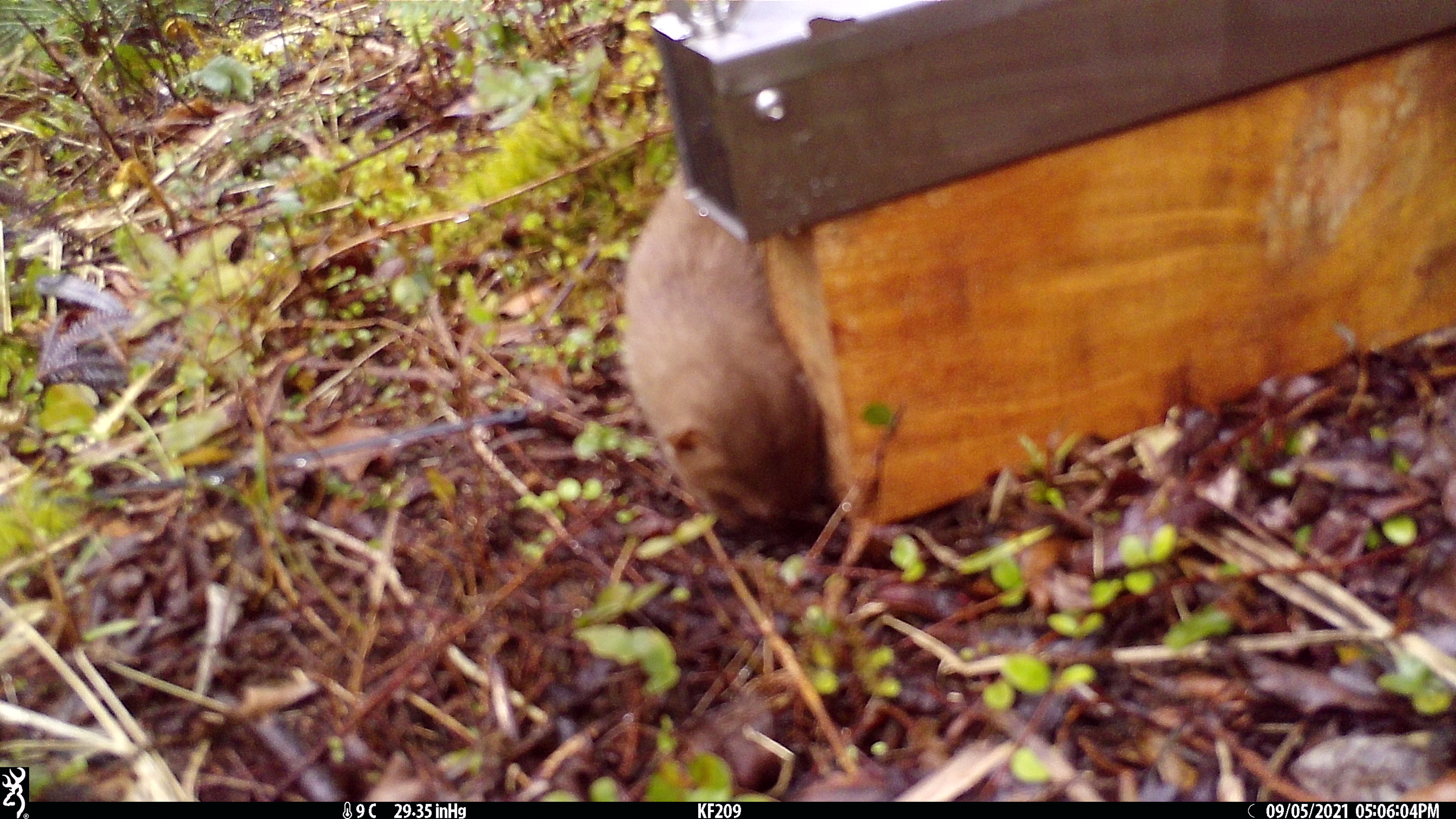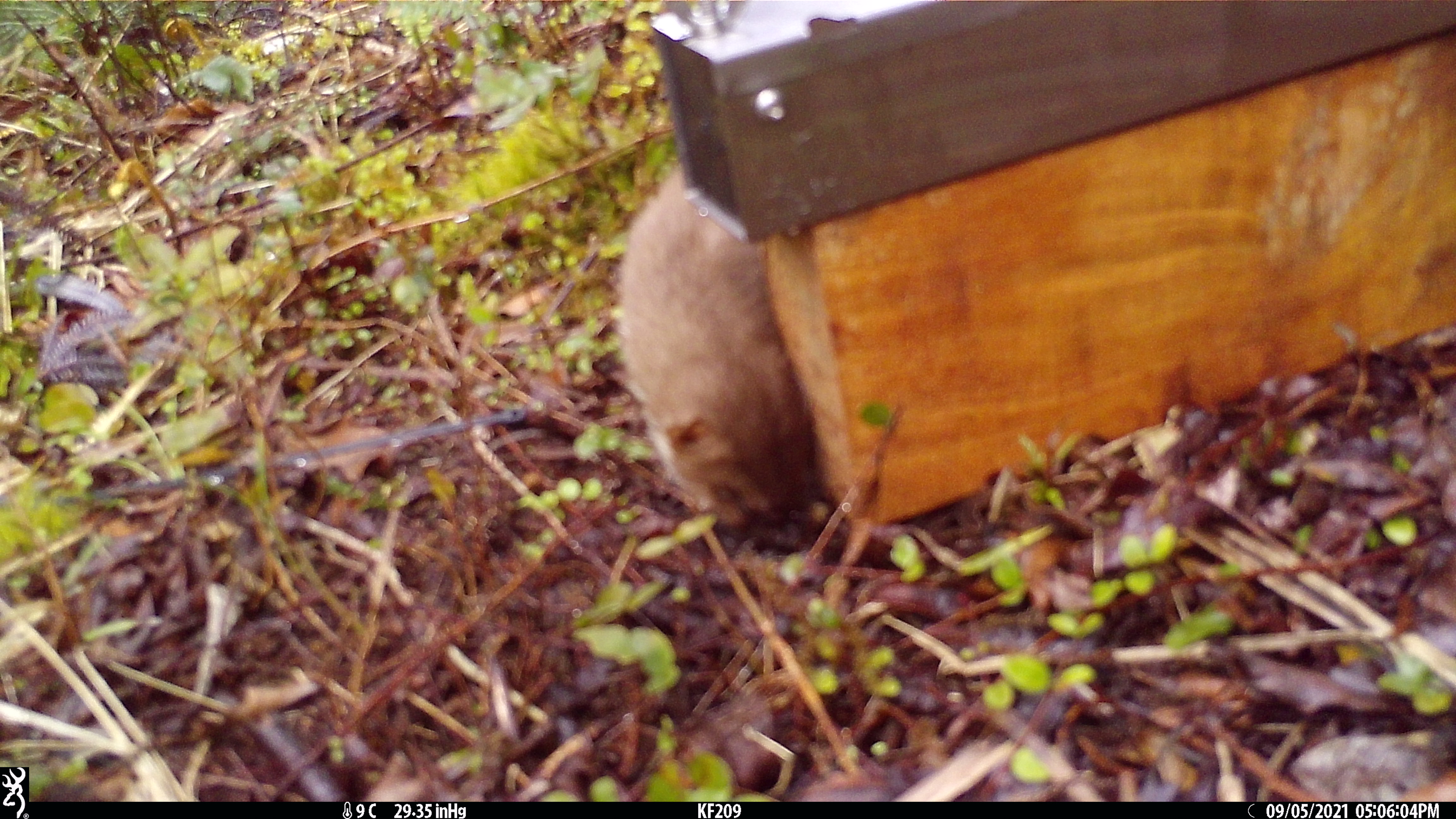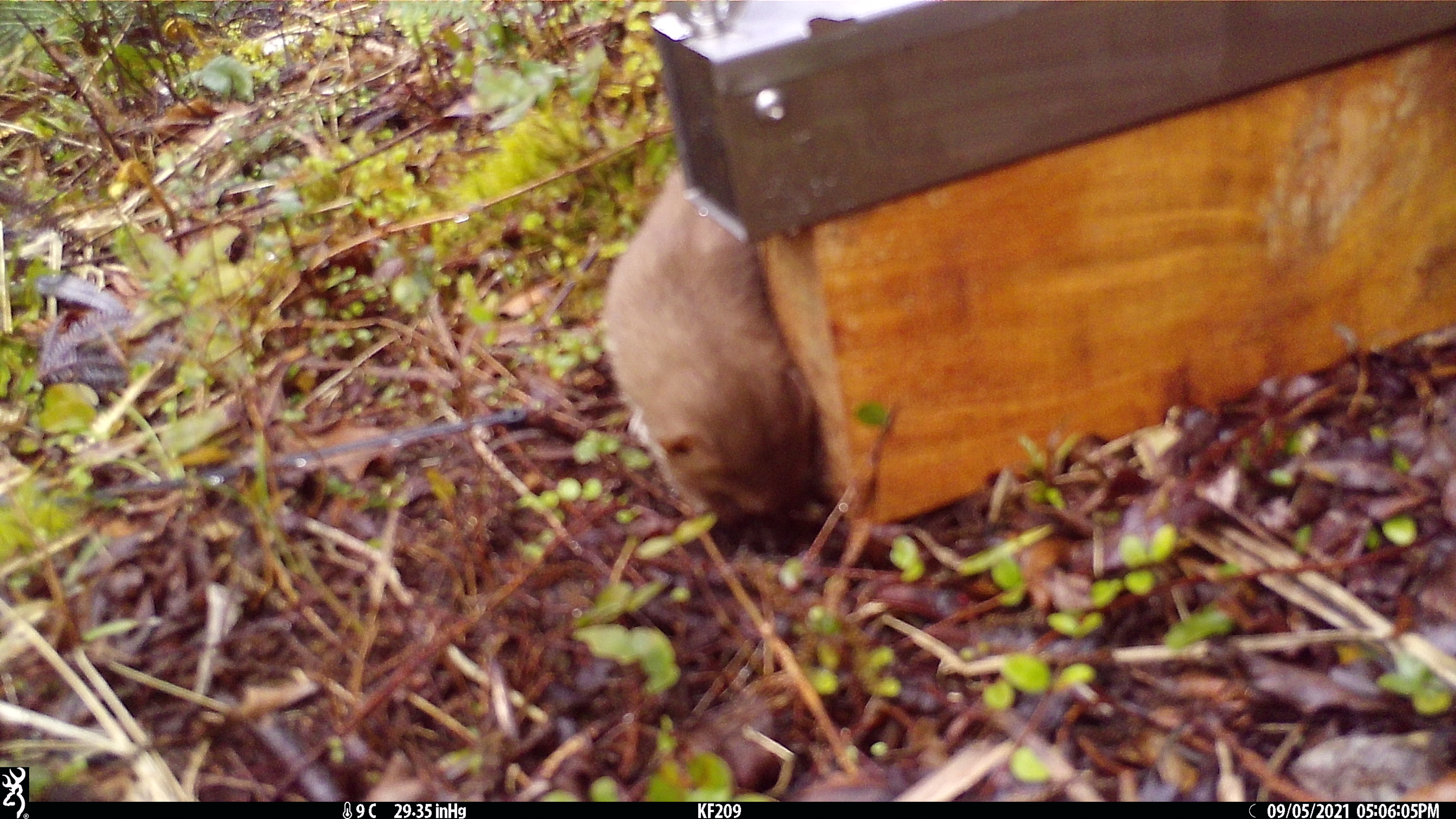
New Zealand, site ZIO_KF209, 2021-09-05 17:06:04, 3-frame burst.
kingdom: Animalia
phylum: Chordata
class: Mammalia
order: Carnivora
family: Mustelidae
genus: Mustela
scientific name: Mustela erminea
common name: stoat